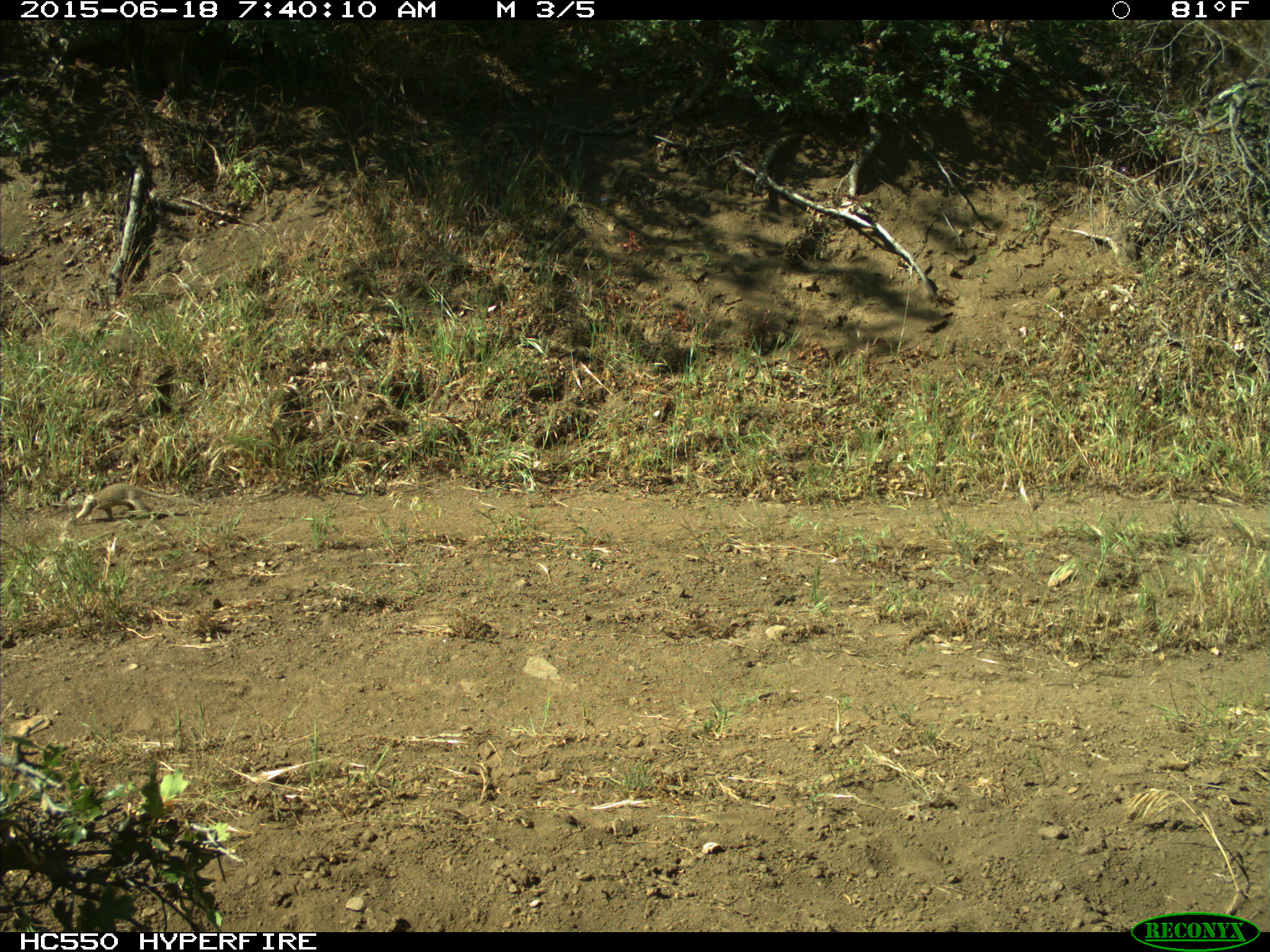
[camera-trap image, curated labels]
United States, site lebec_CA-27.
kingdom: Animalia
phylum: Chordata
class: Mammalia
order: Rodentia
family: Sciuridae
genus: Otospermophilus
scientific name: Otospermophilus beecheyi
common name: california ground squirrel